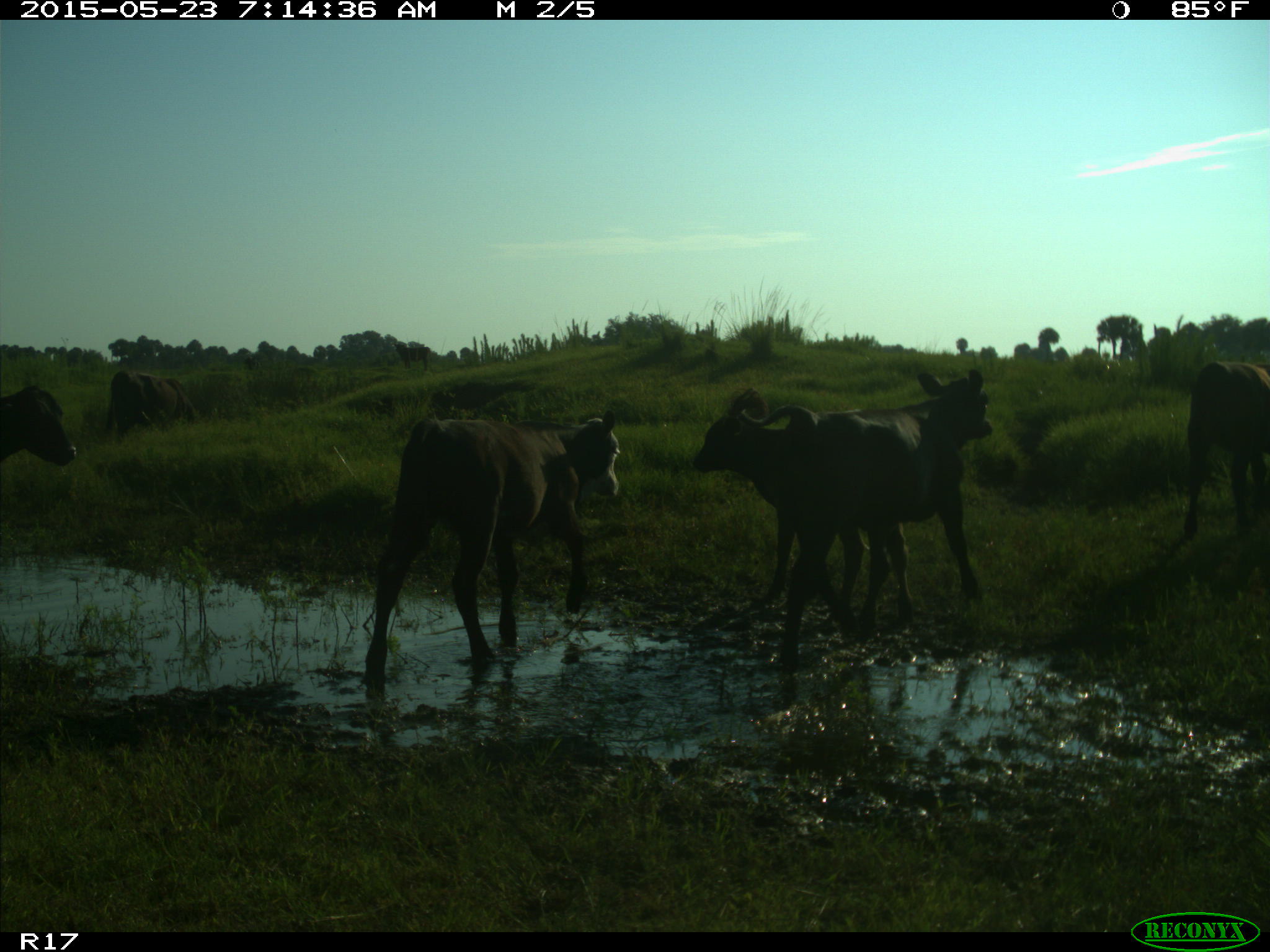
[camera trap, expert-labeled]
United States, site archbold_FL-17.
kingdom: Animalia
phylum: Chordata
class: Mammalia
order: Artiodactyla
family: Bovidae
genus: Bos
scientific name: Bos taurus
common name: domestic cow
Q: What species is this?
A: Bos taurus (domestic cow).